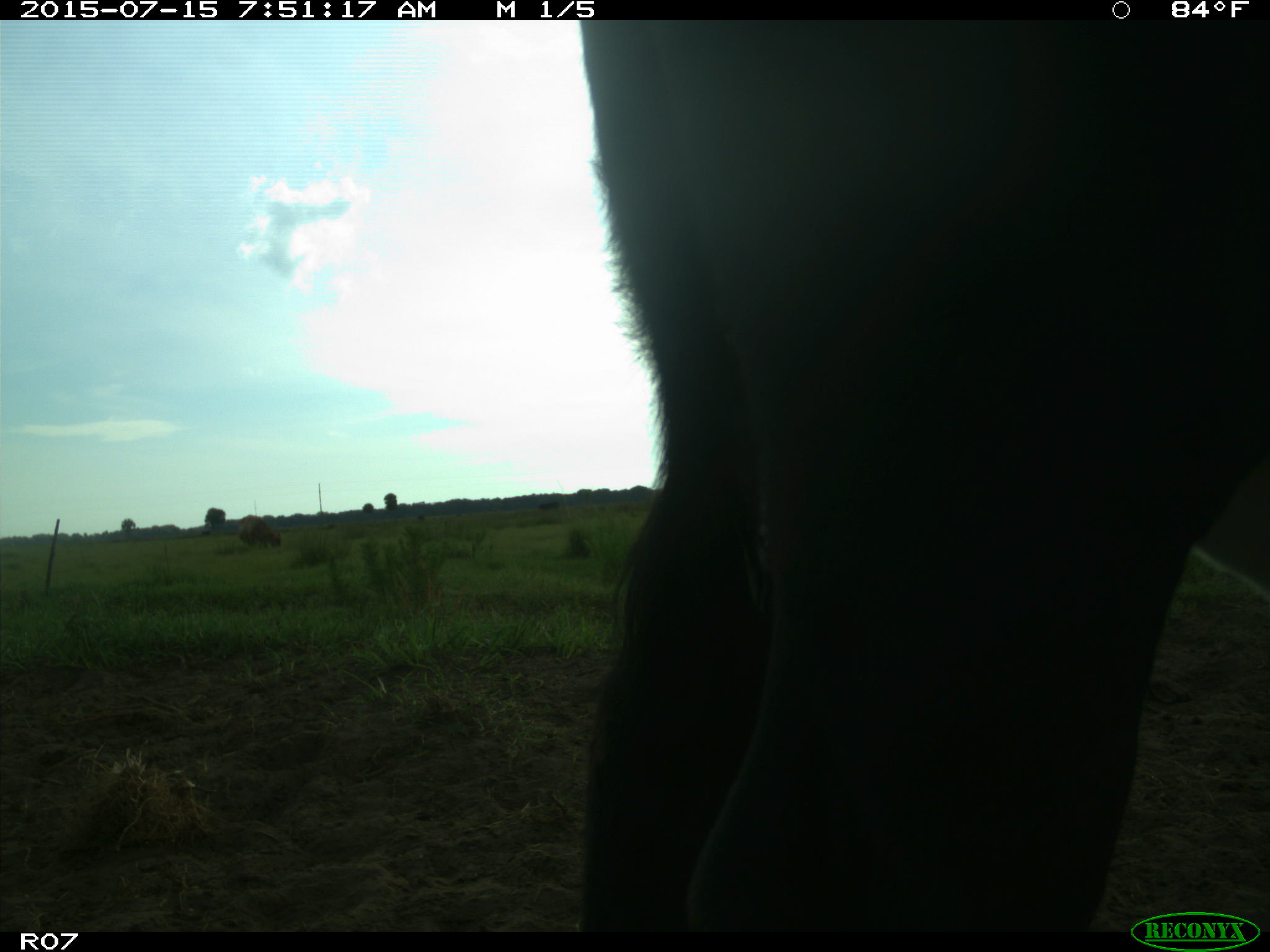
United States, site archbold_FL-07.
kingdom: Animalia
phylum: Chordata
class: Mammalia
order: Artiodactyla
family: Bovidae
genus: Bos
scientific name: Bos taurus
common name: domestic cow